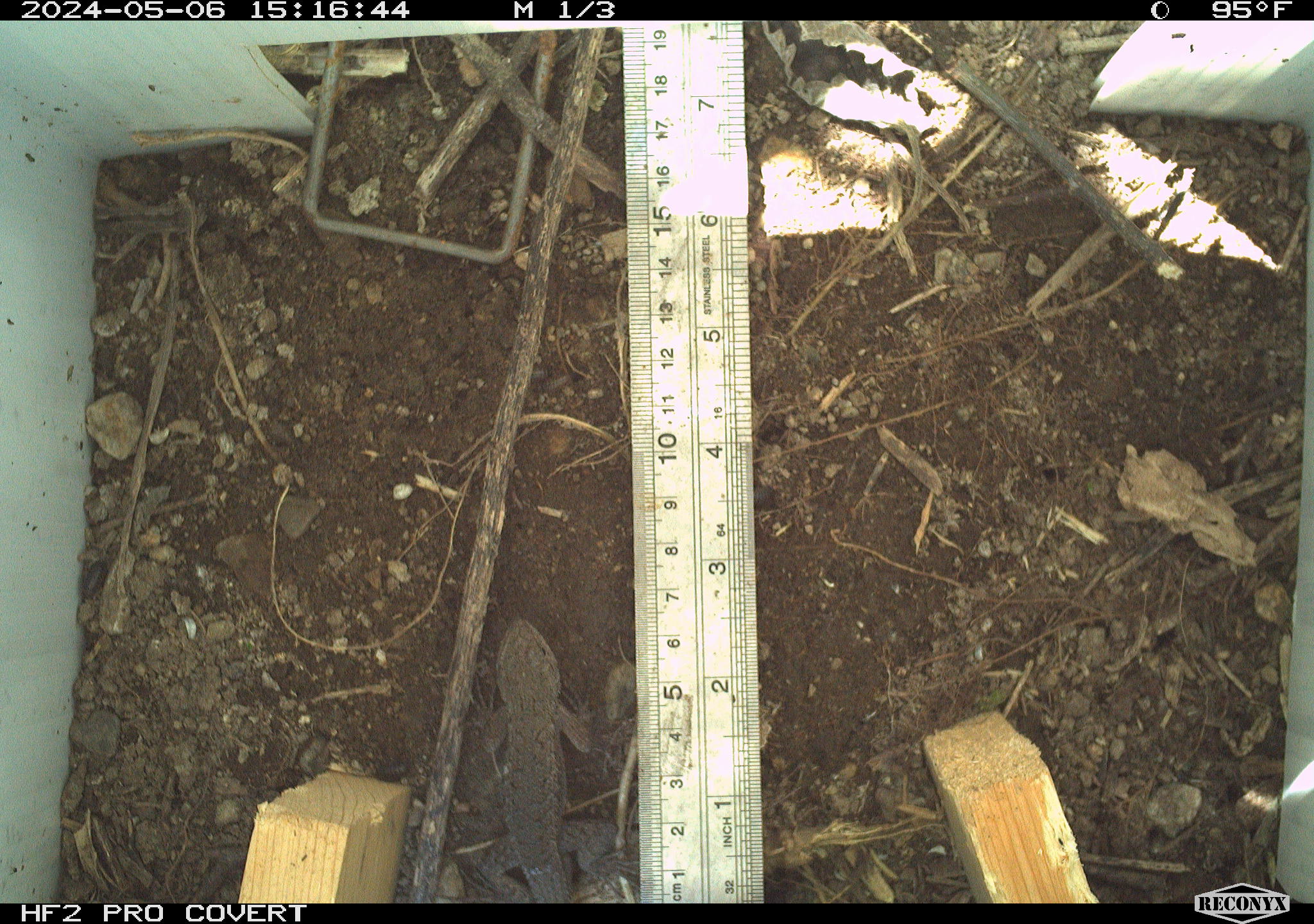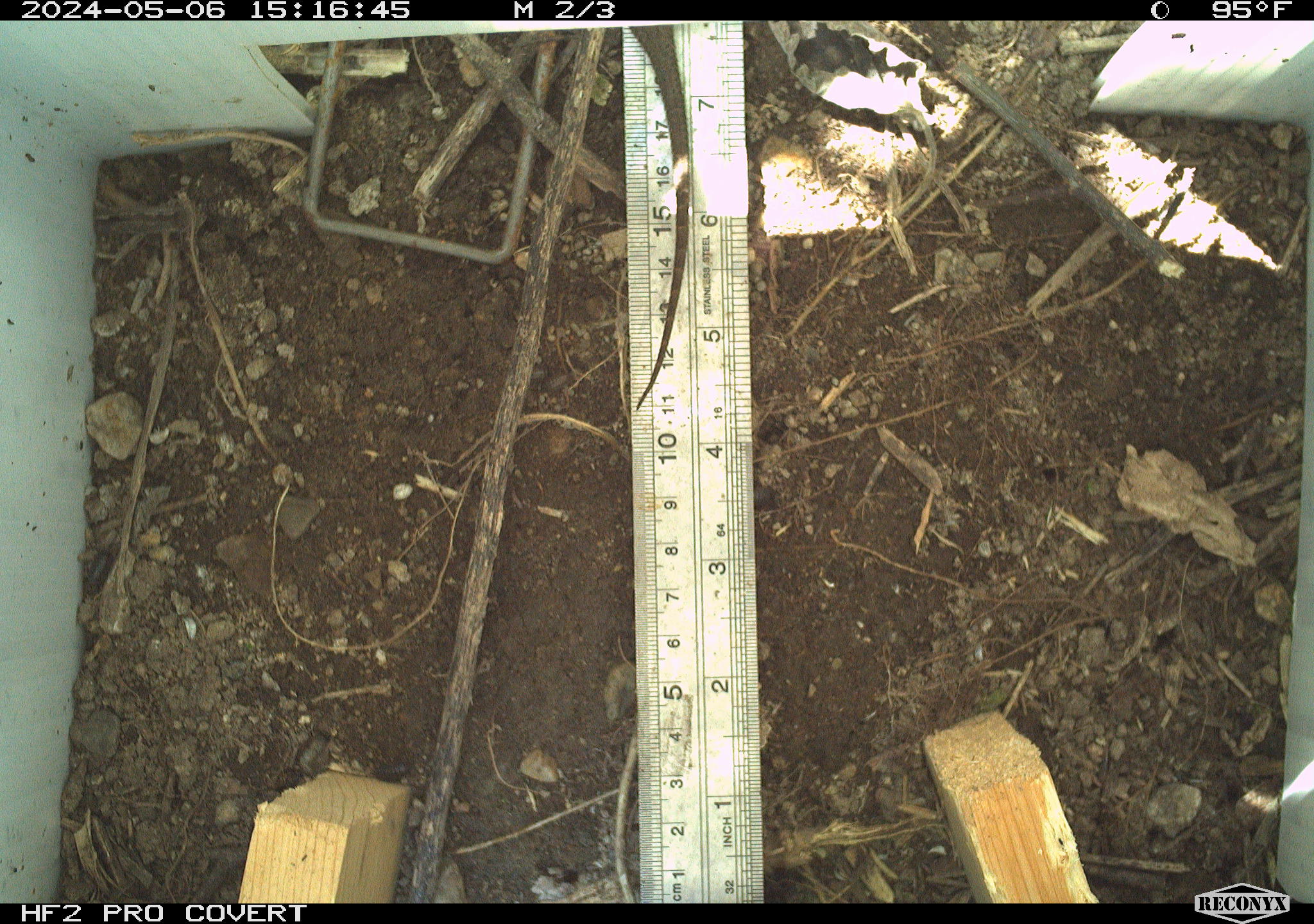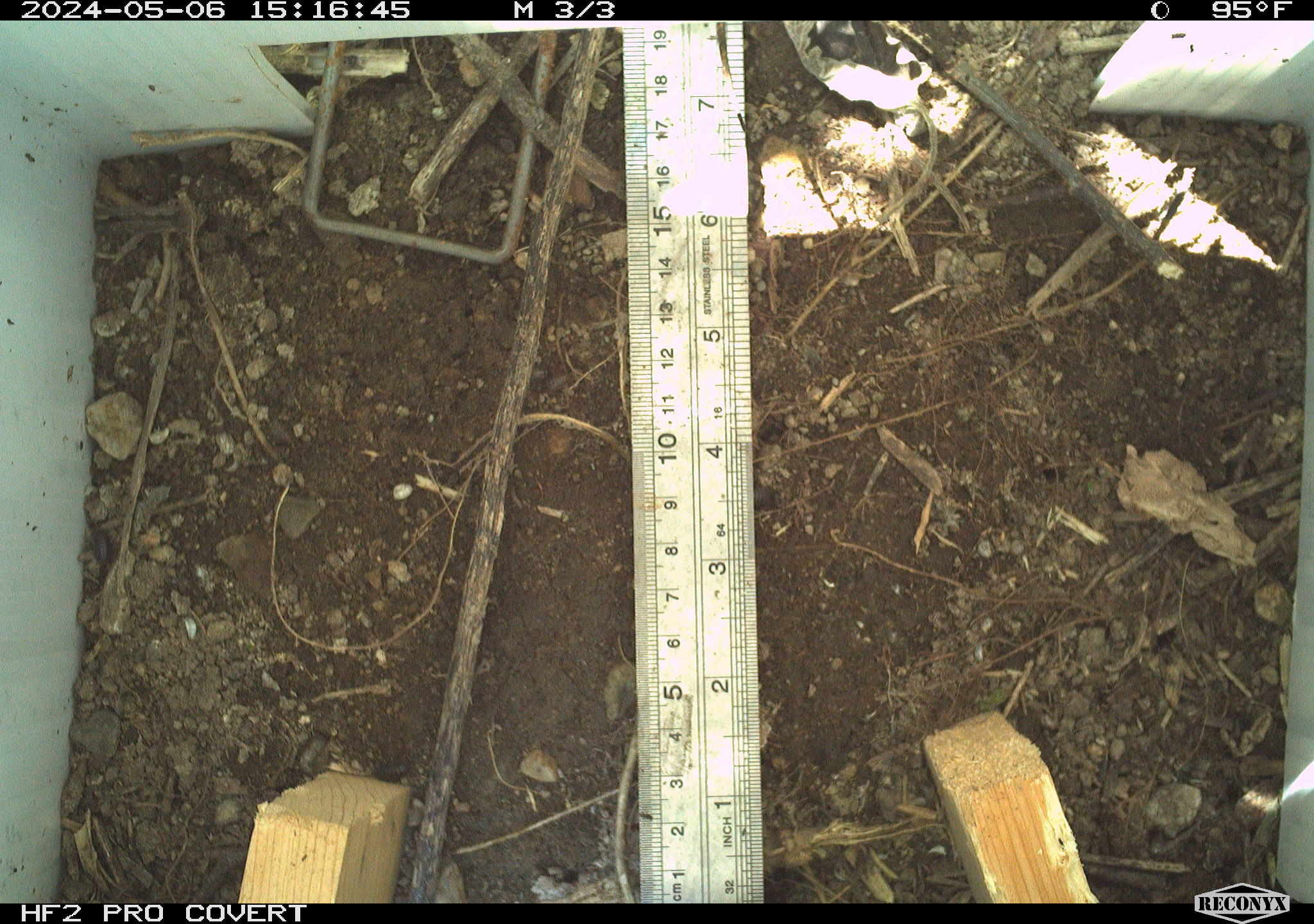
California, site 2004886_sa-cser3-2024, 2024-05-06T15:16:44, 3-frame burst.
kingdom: Animalia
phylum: Chordata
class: Reptilia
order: Squamata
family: Phrynosomatidae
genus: Sceloporus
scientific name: Sceloporus occidentalis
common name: western fence lizard